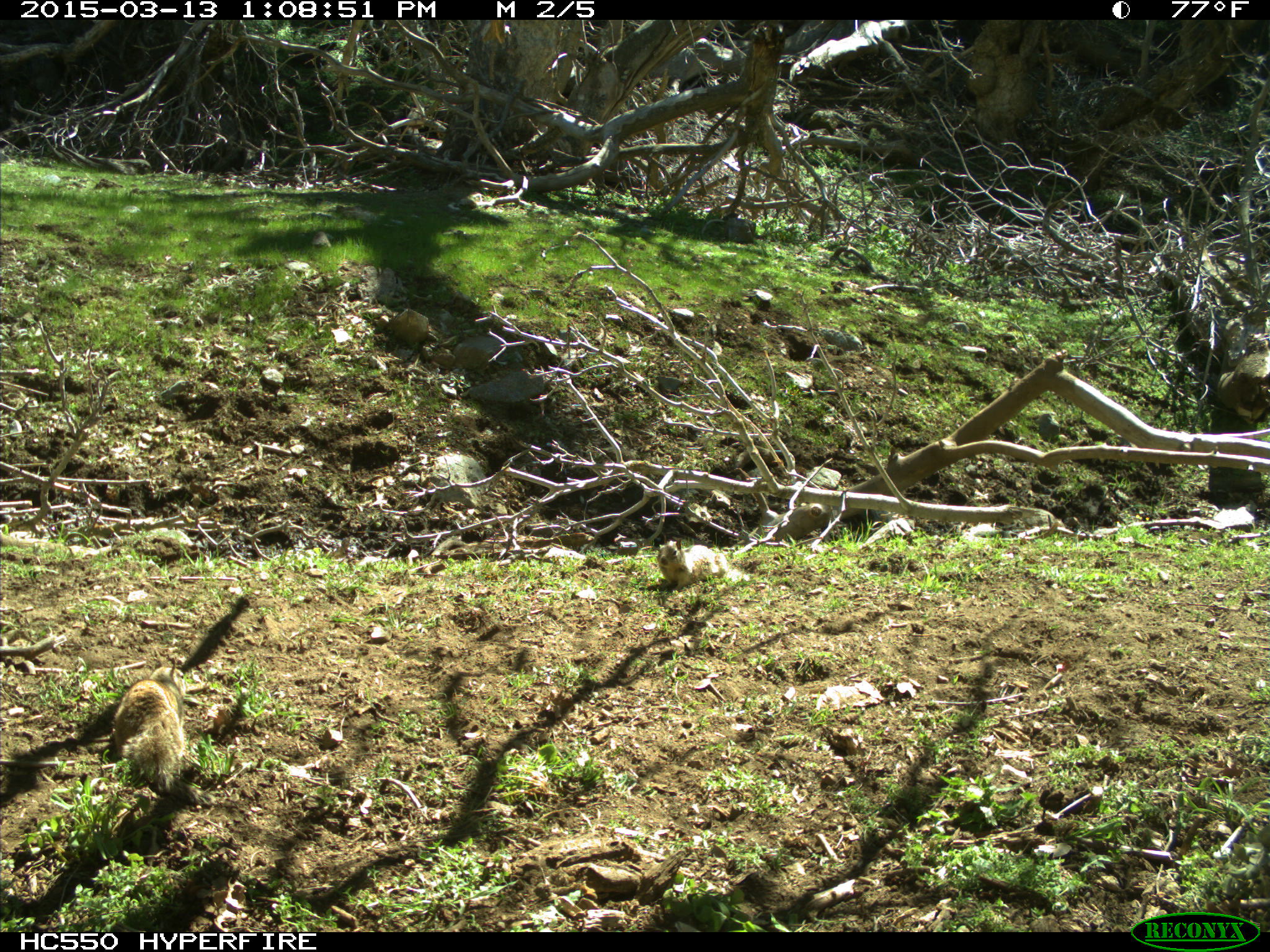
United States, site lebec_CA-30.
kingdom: Animalia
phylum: Chordata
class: Mammalia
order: Rodentia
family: Sciuridae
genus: Otospermophilus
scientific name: Otospermophilus beecheyi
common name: california ground squirrel